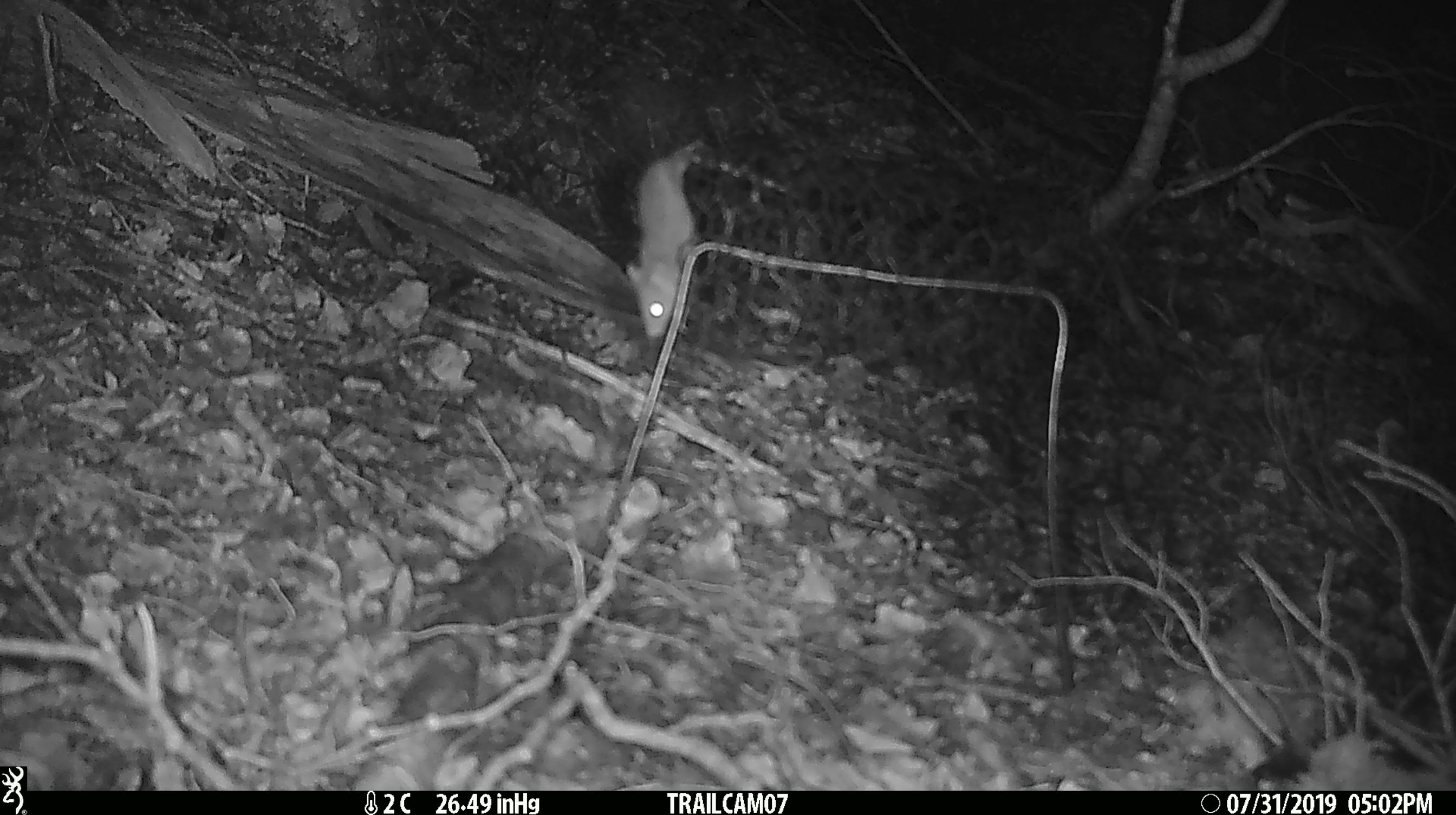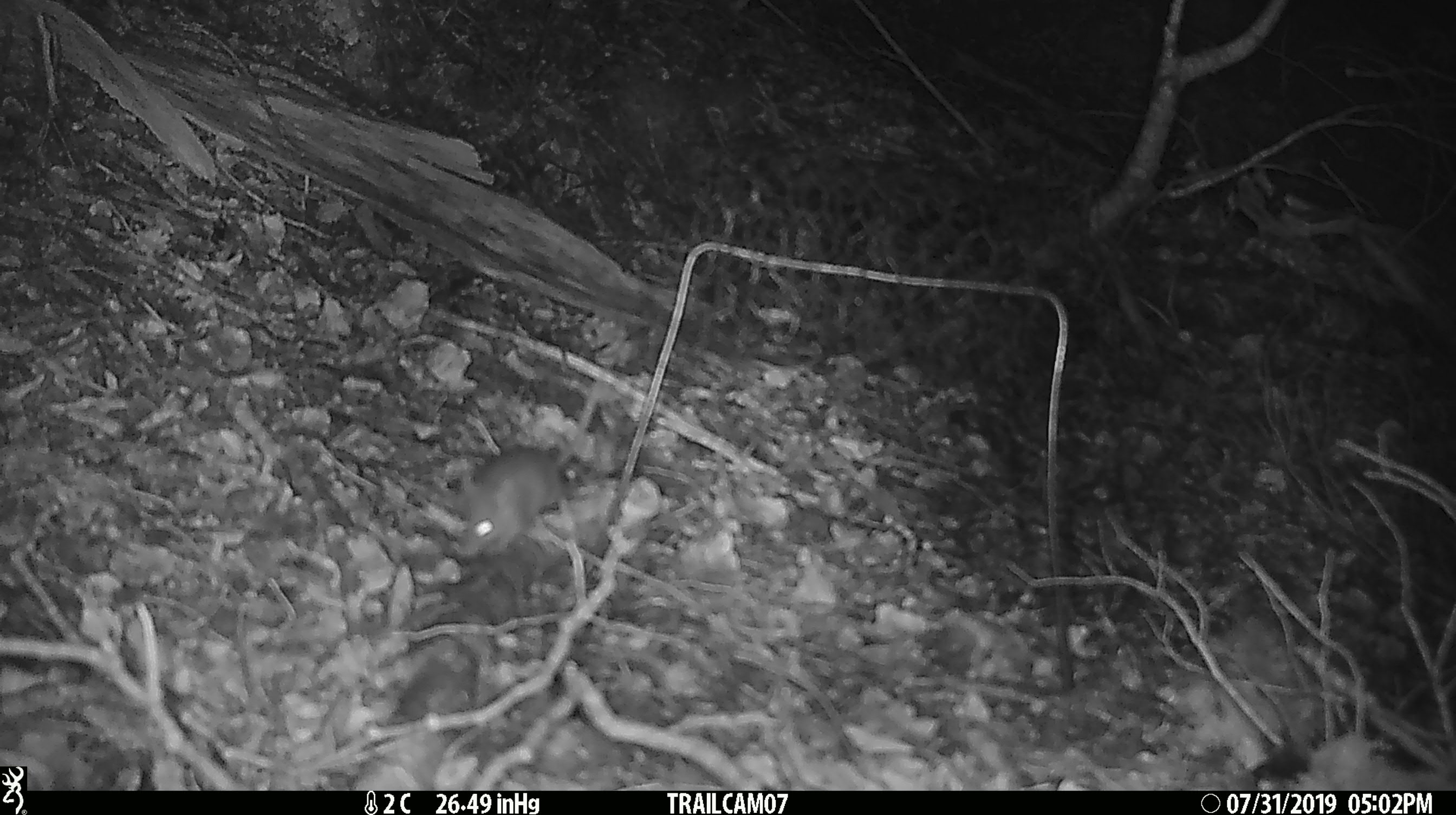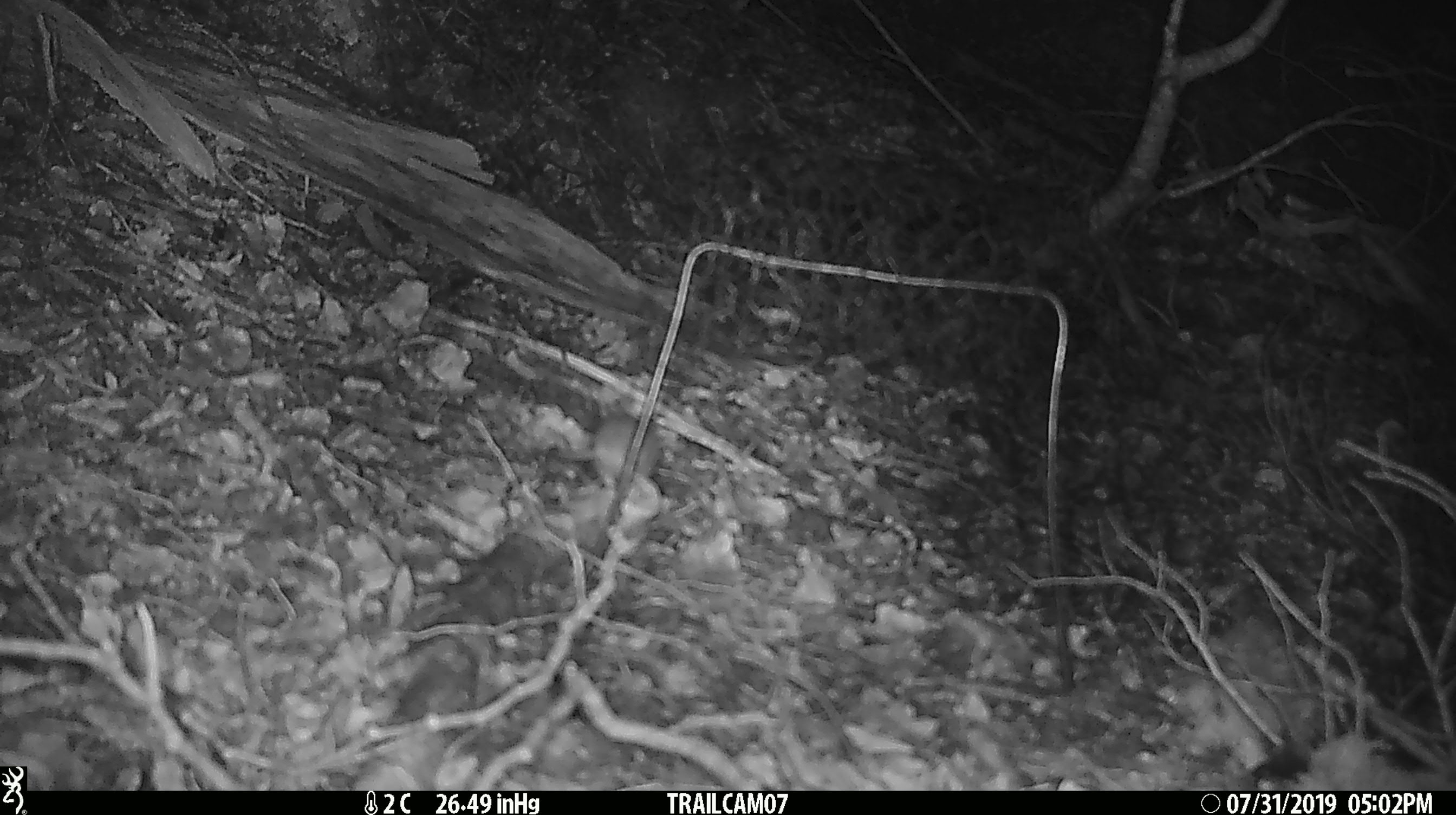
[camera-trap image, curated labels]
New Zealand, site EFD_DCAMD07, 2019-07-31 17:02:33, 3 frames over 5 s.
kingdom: Animalia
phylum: Chordata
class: Mammalia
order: Rodentia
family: Muridae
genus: Mus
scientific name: Mus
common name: mouse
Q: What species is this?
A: Mouse (Mus).